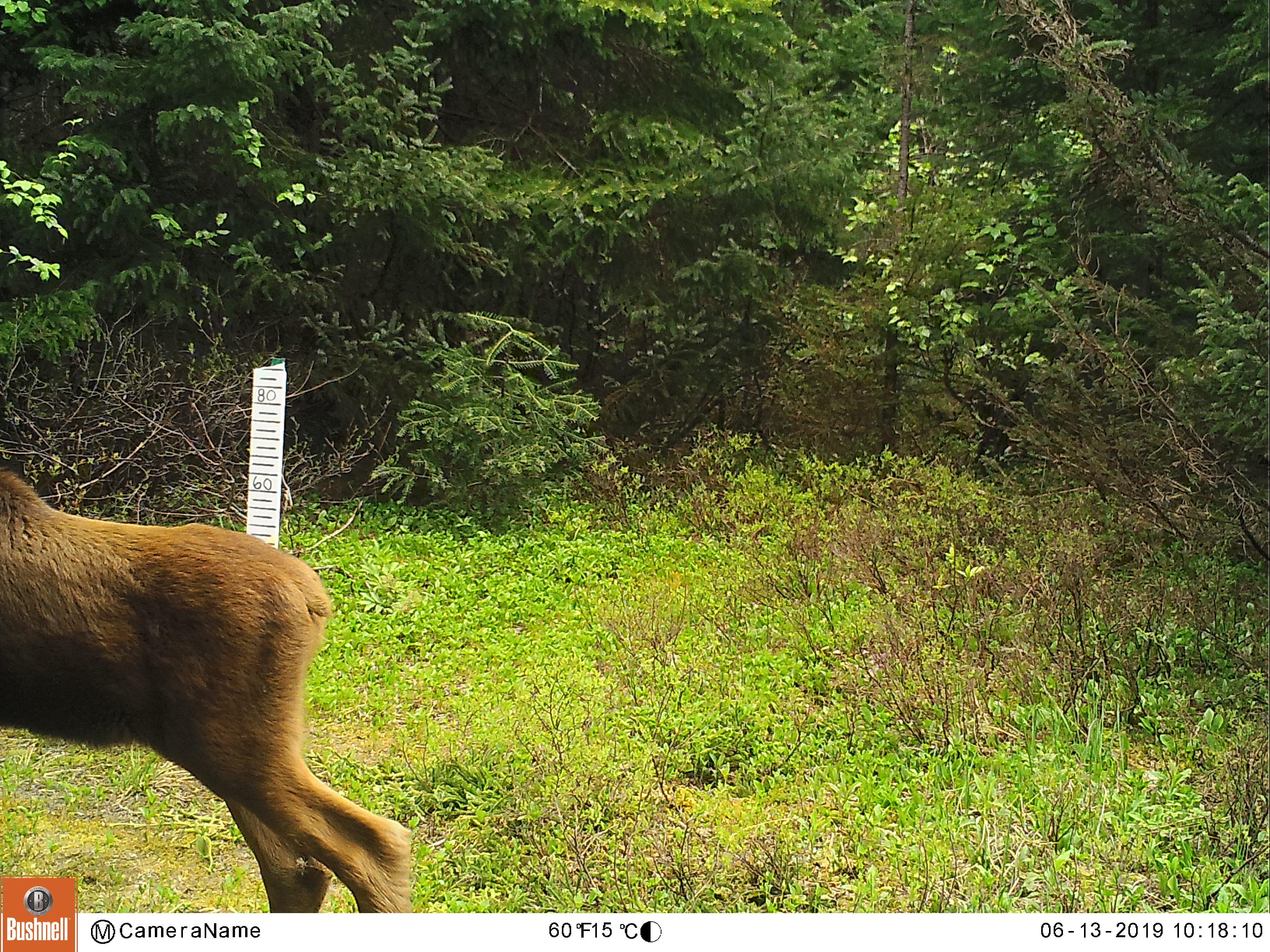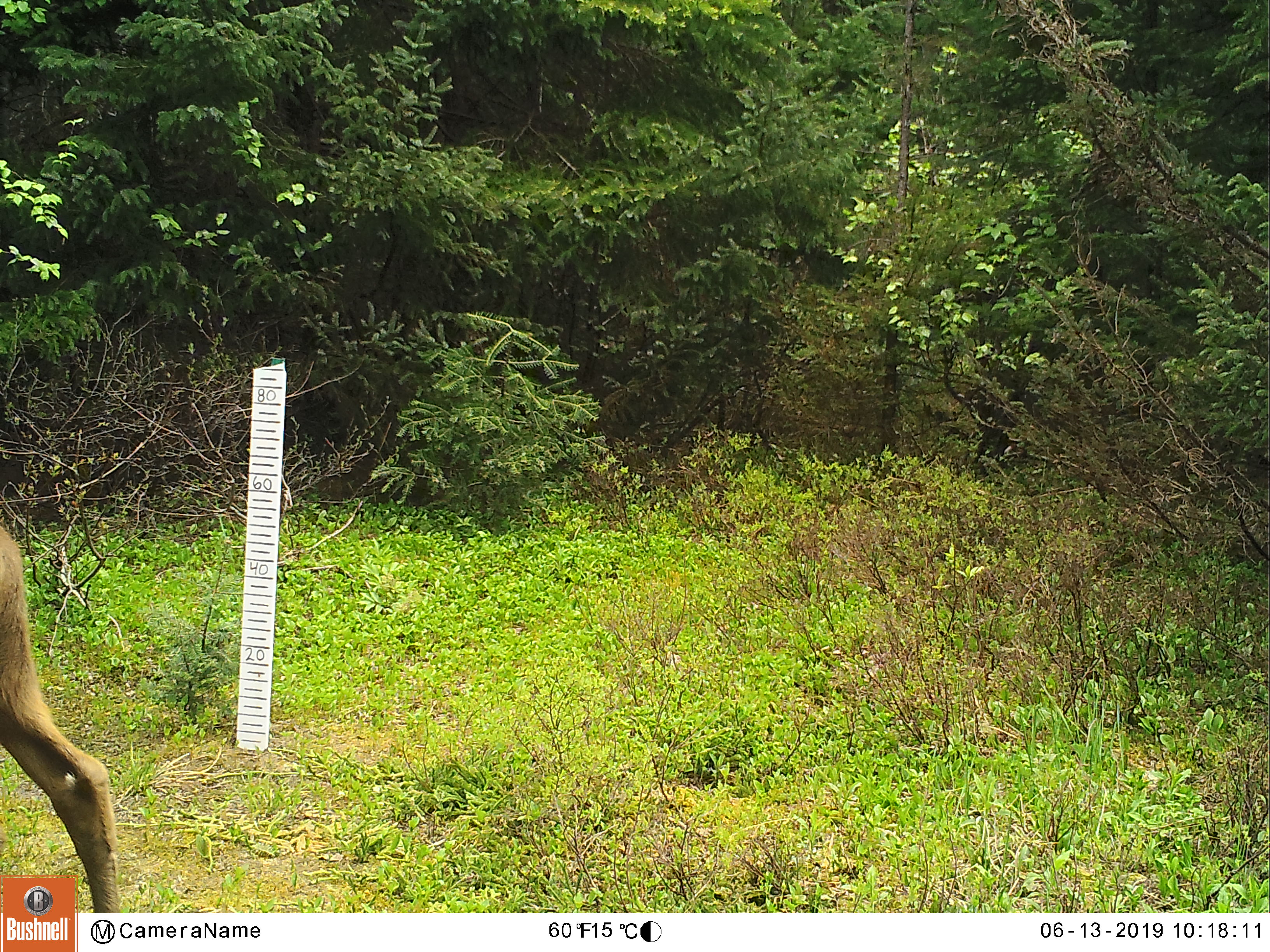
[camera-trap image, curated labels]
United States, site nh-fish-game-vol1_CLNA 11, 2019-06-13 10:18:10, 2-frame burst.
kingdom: Animalia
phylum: Chordata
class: Mammalia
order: Artiodactyla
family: Cervidae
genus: Alces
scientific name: Alces alces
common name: moose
Moose (Alces alces).